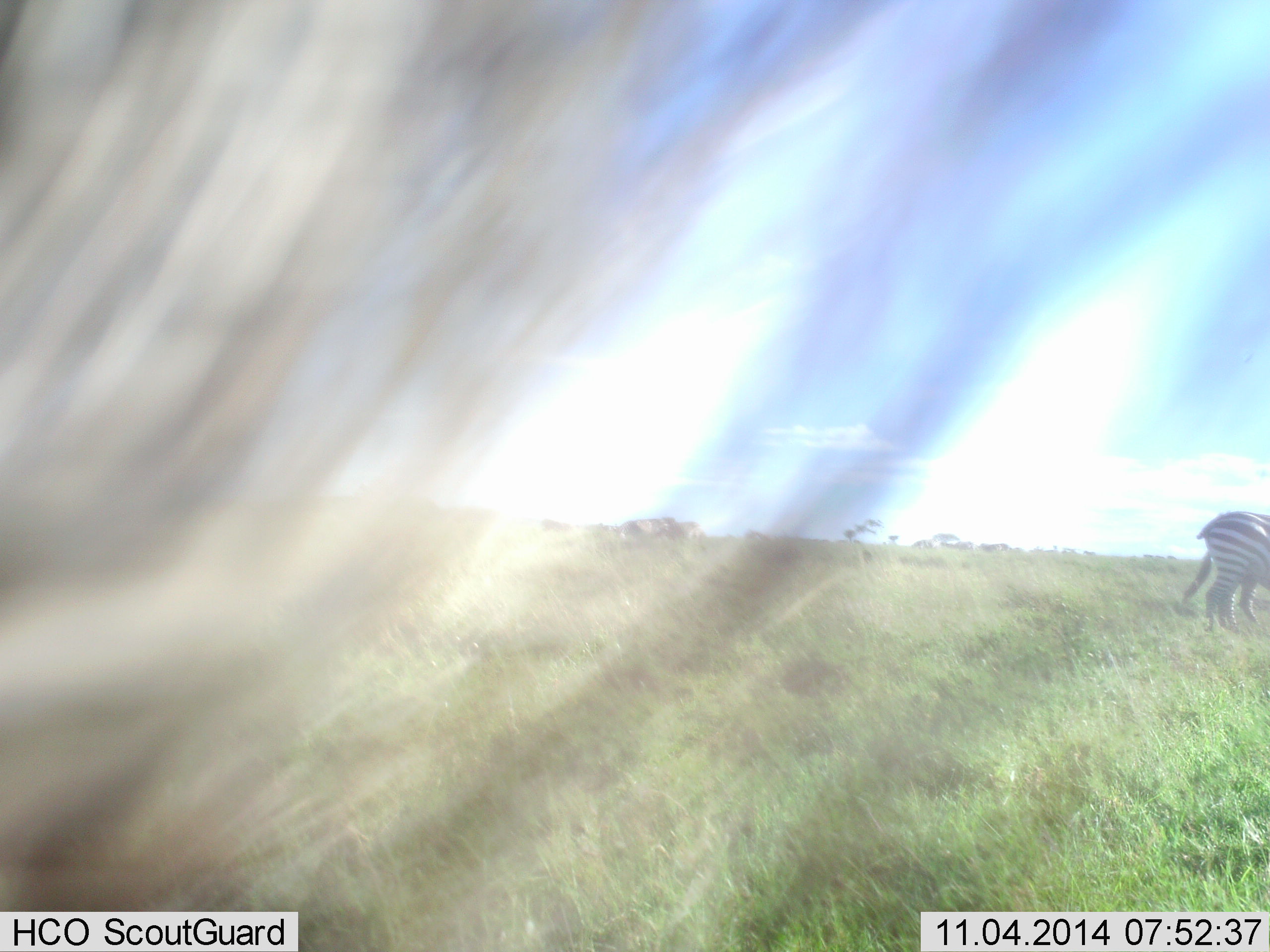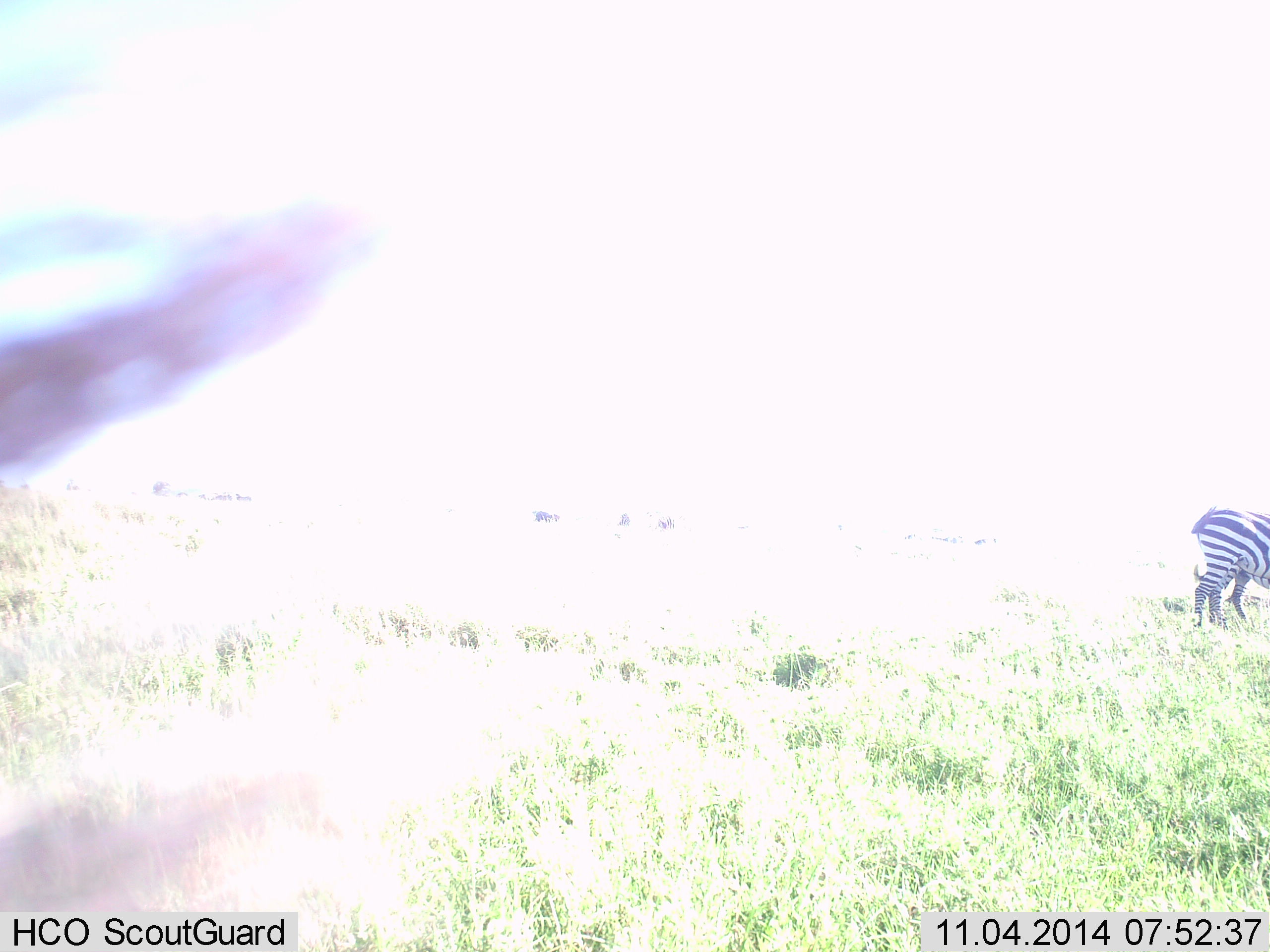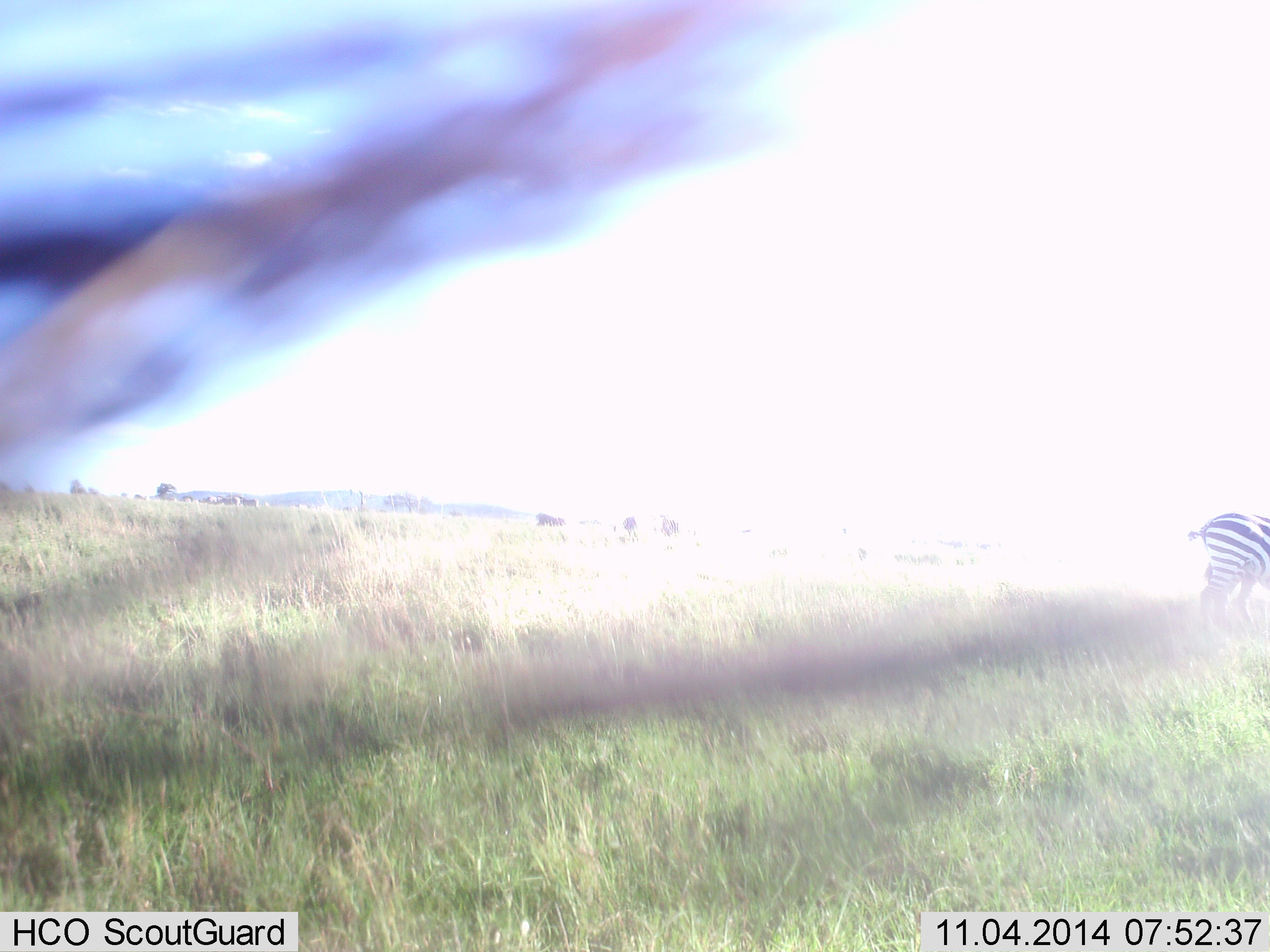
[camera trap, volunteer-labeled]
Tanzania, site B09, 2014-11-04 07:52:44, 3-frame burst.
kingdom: Animalia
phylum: Chordata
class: Mammalia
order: Perissodactyla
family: Equidae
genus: Equus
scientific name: Equus quagga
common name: plains zebra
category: zebra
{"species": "zebra (plains zebra) (Equus quagga)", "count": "2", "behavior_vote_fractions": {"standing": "92%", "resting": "0%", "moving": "17%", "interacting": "0%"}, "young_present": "0%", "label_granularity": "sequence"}